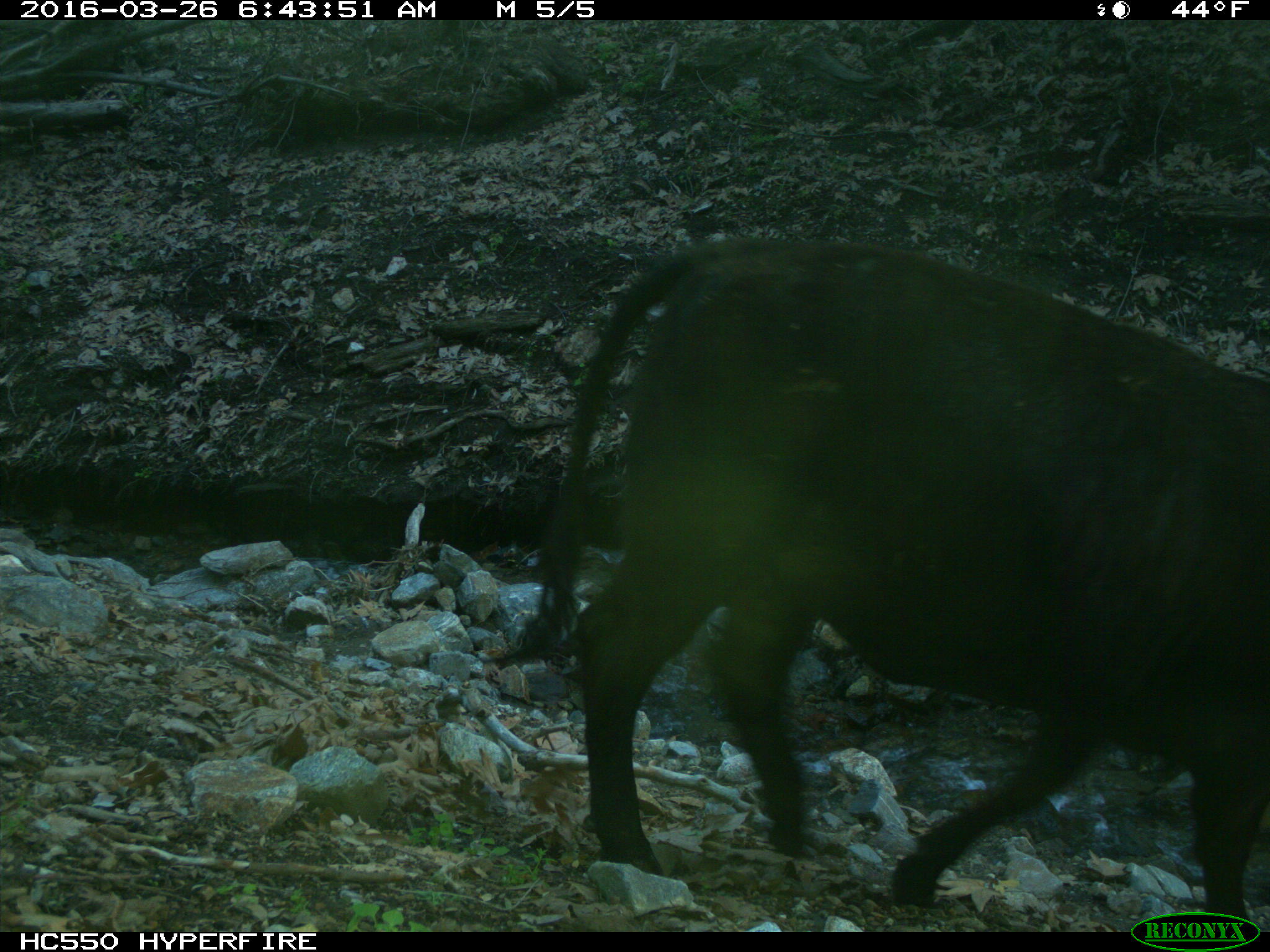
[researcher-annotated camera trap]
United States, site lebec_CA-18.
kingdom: Animalia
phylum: Chordata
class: Mammalia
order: Artiodactyla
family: Bovidae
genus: Bos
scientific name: Bos taurus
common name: domestic cow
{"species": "Bos taurus (domestic cow)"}